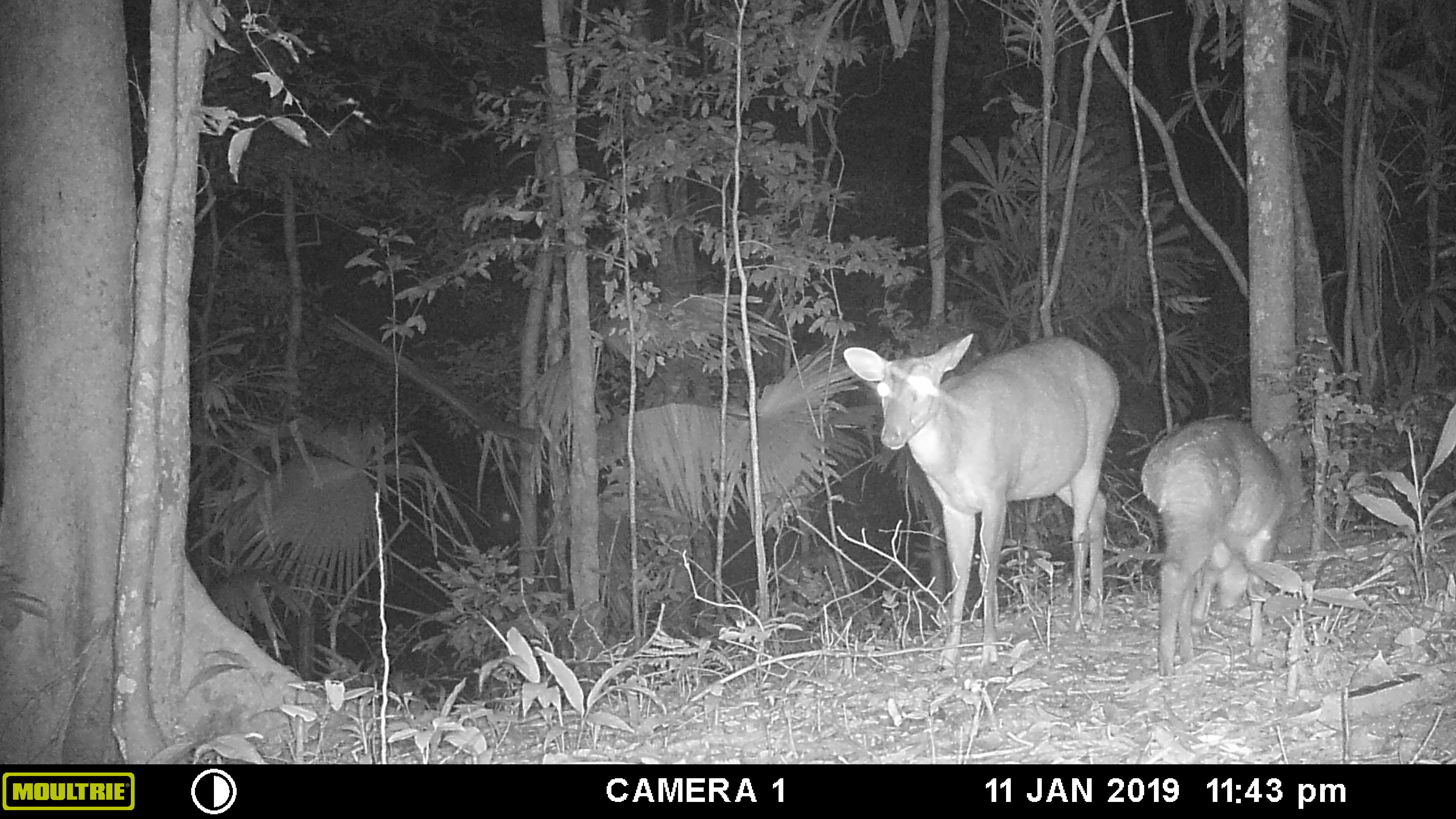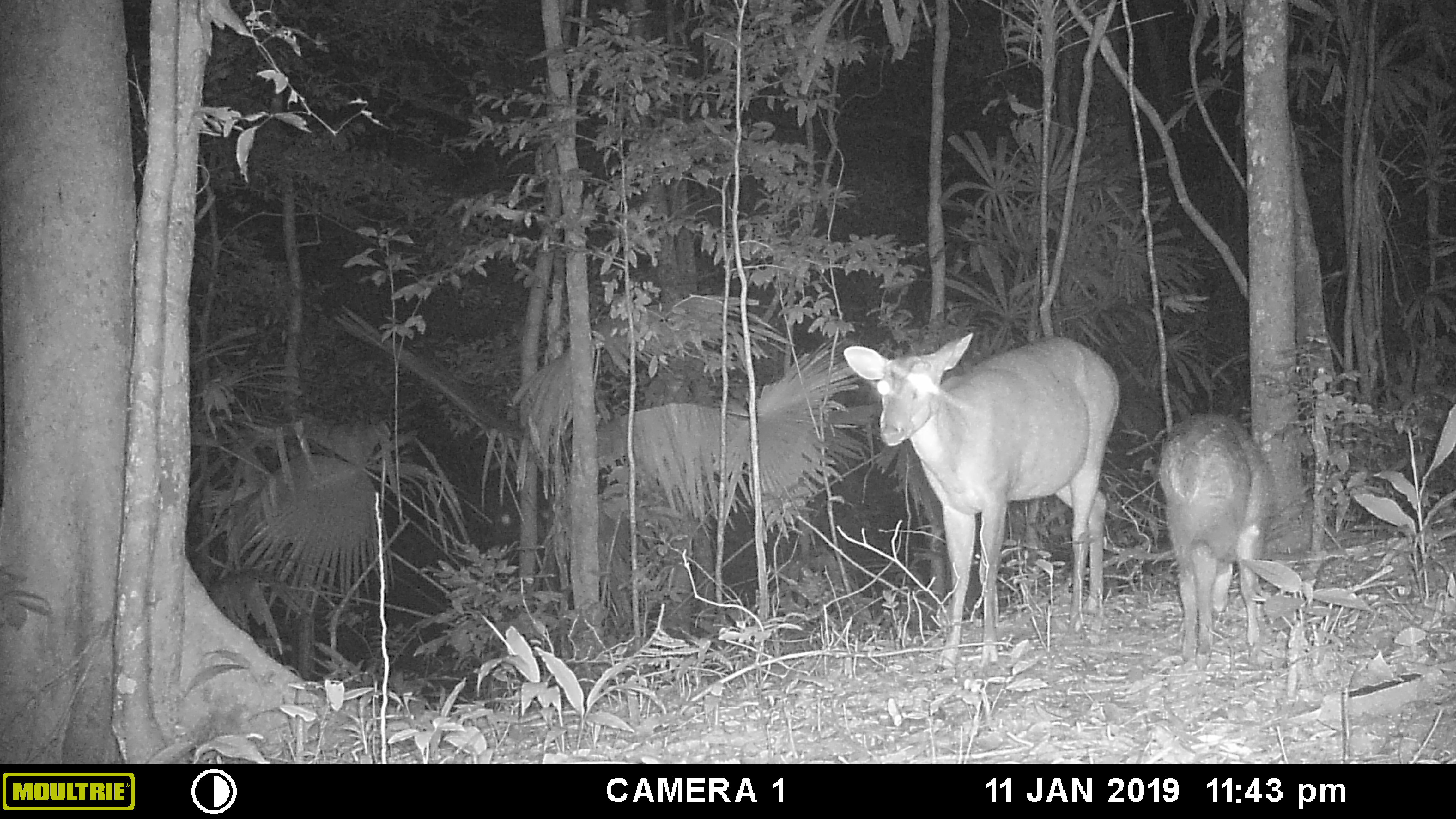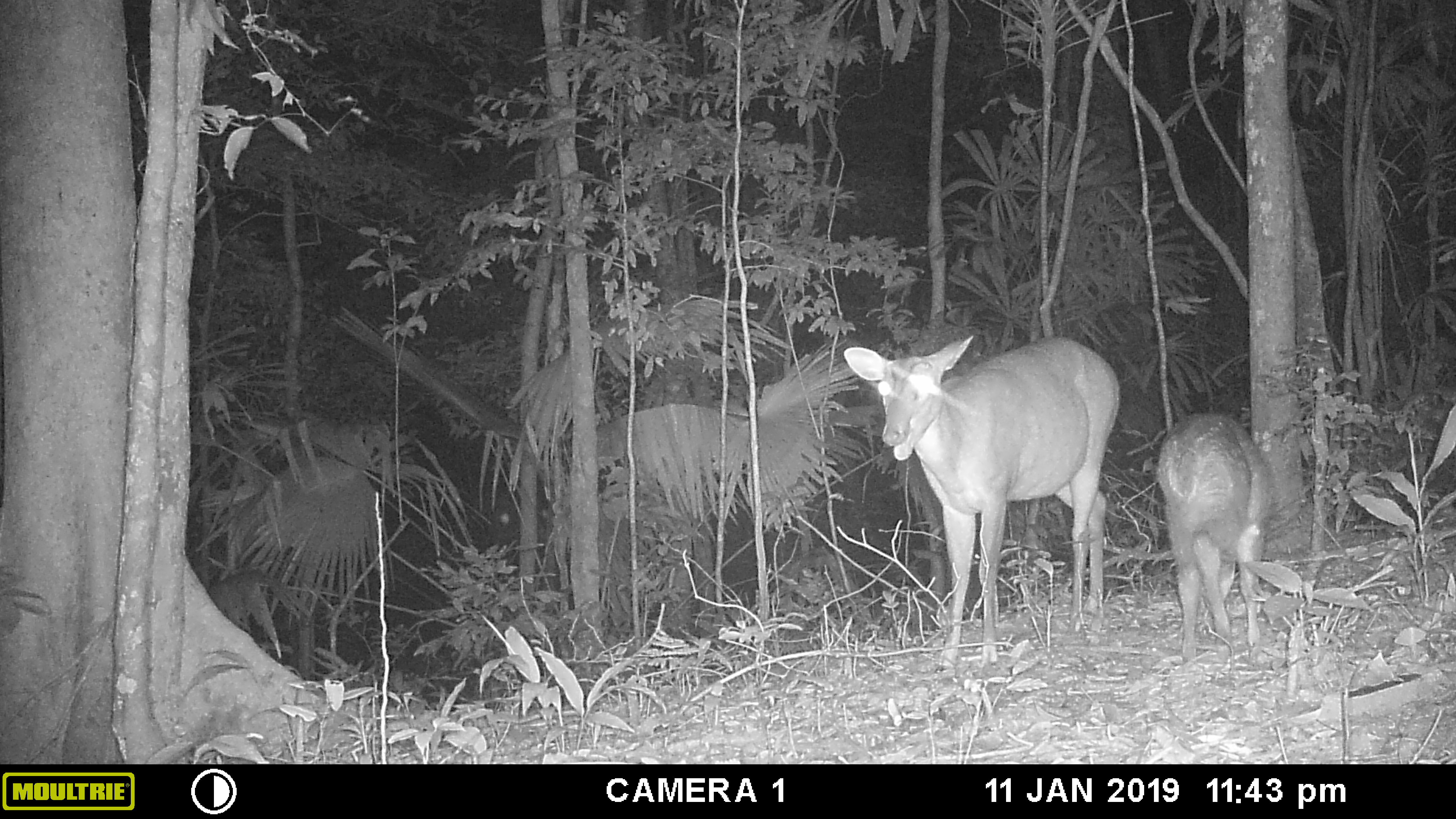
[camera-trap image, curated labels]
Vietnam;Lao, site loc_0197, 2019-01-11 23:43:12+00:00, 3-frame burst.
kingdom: Animalia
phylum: Chordata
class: Mammalia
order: Artiodactyla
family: Cervidae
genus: Muntiacus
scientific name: Muntiacus vuquangensis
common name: large-antlered muntjac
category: large antlered muntjac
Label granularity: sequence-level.